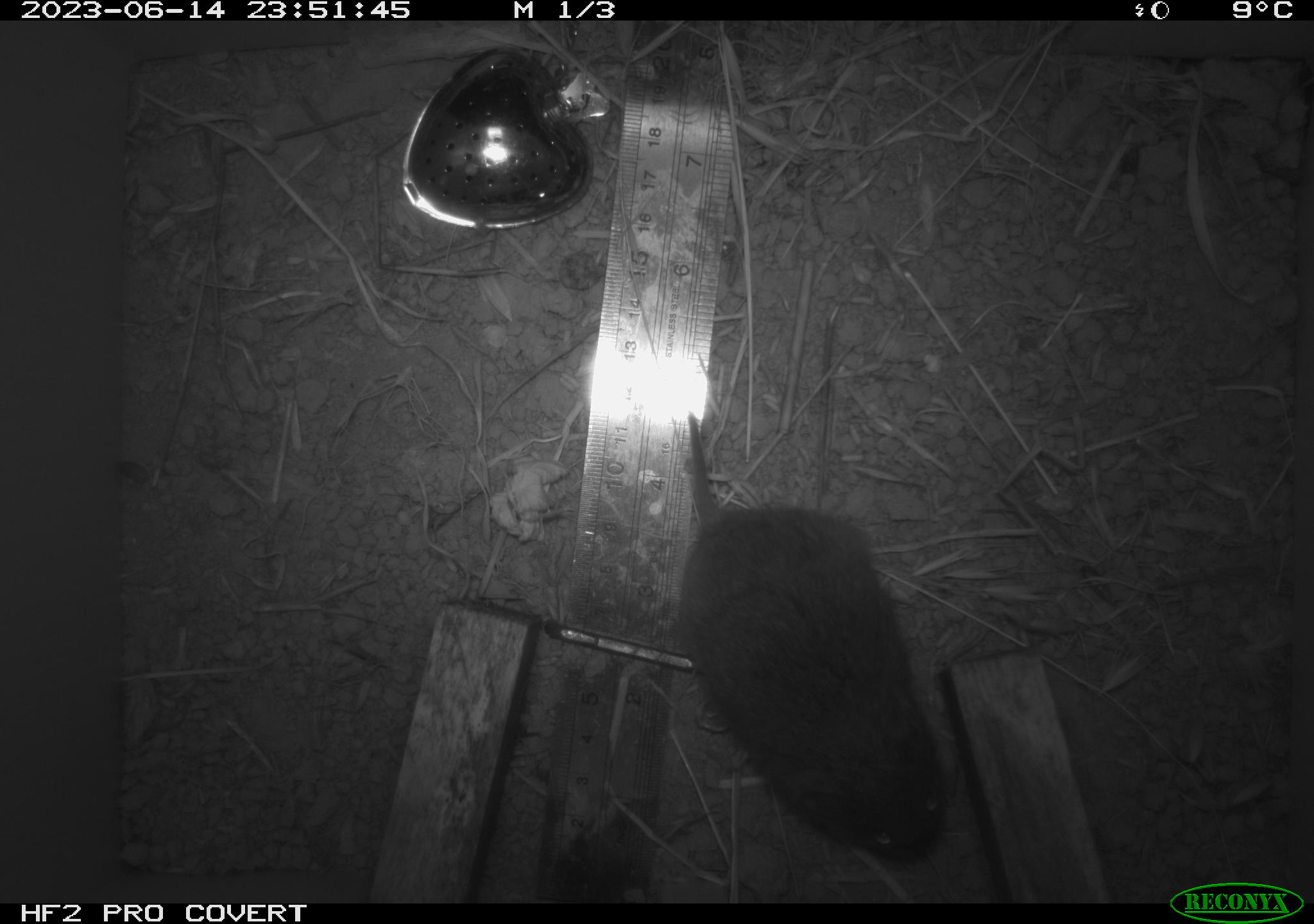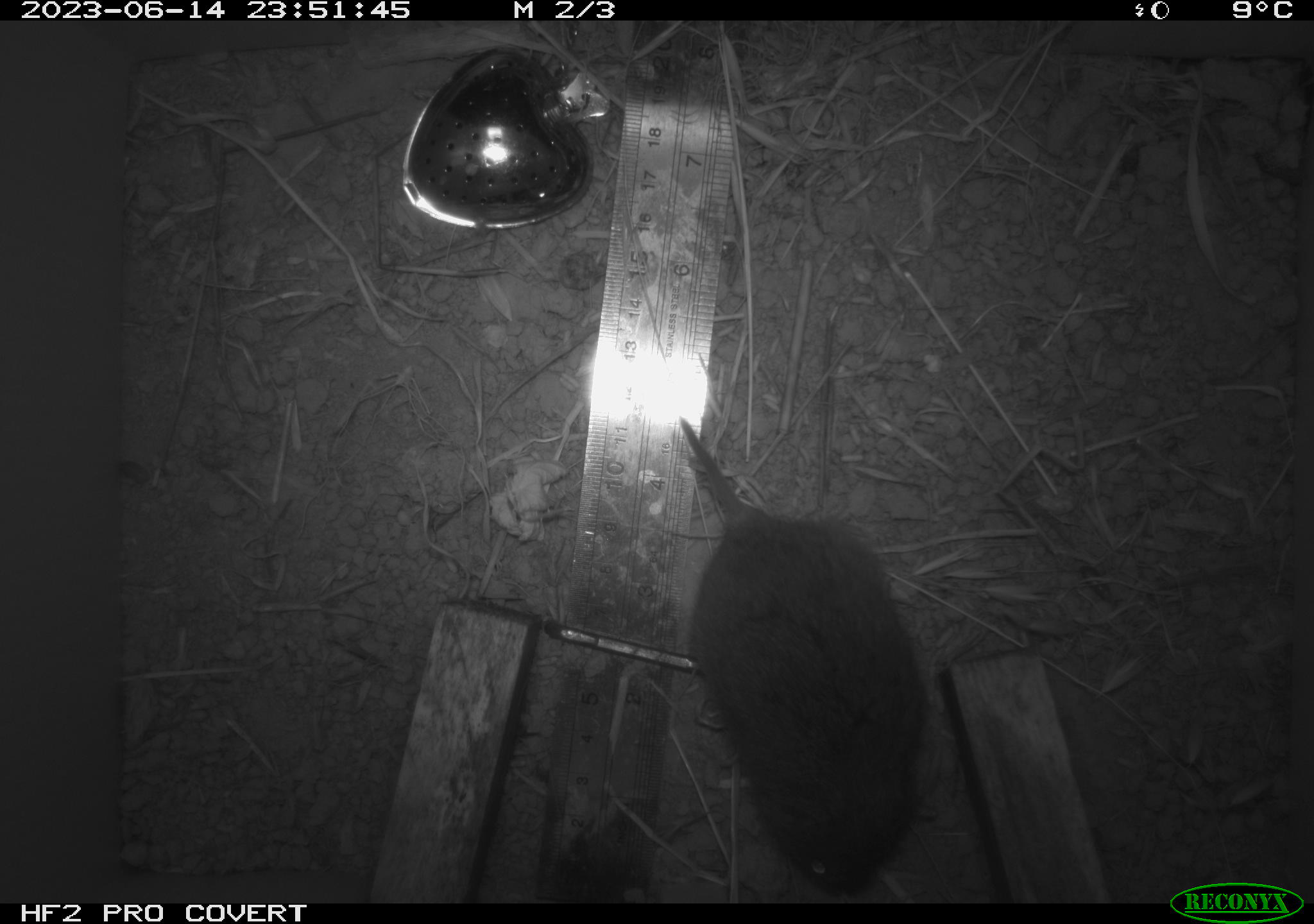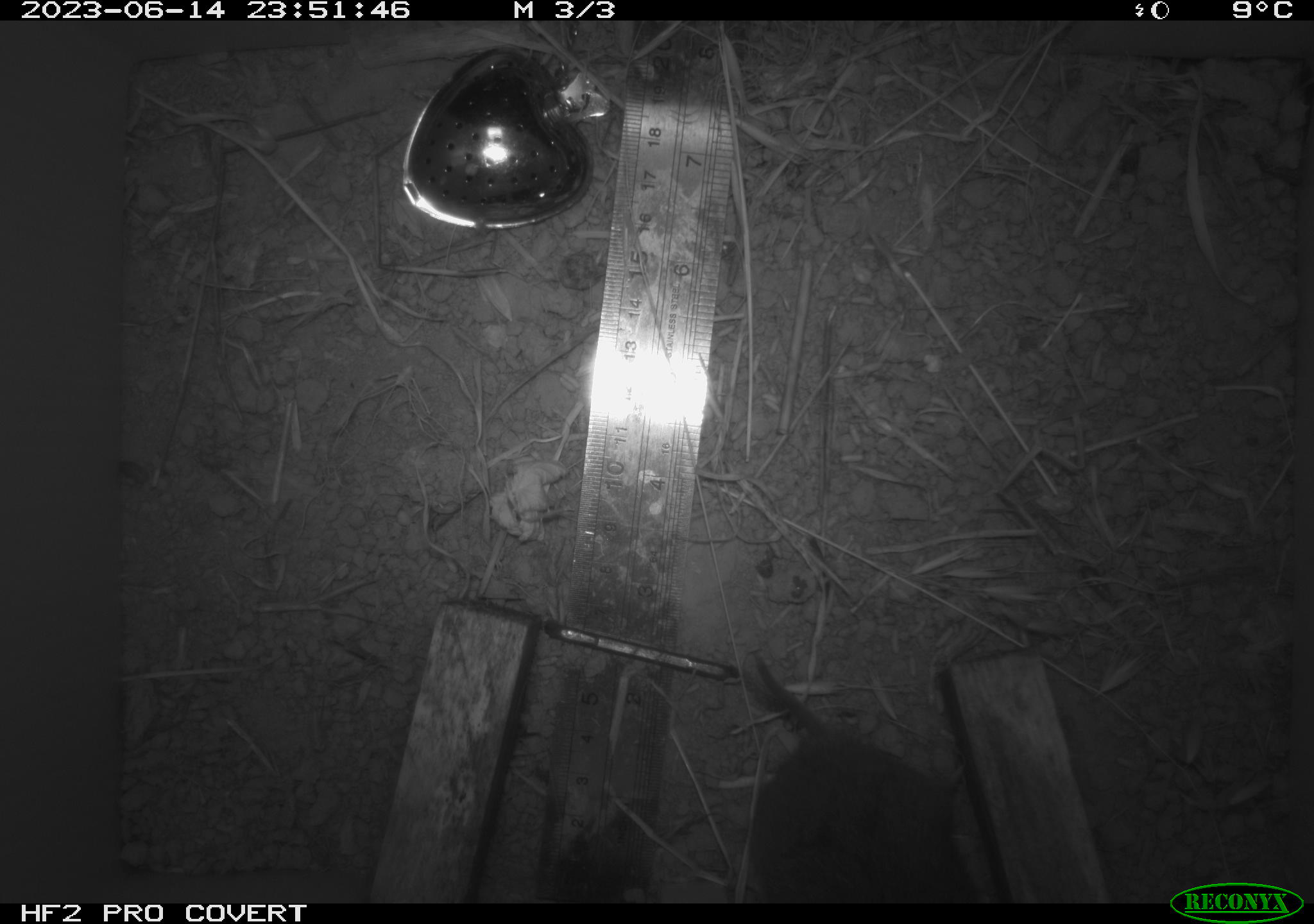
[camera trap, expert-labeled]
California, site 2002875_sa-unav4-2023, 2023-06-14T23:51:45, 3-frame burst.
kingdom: Animalia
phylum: Chordata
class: Mammalia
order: Rodentia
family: Cricetidae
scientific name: Arvicolinae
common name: voles, lemmings, and muskrats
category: arvicolinae subfamily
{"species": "arvicolinae subfamily (voles, lemmings, and muskrats) (Arvicolinae)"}